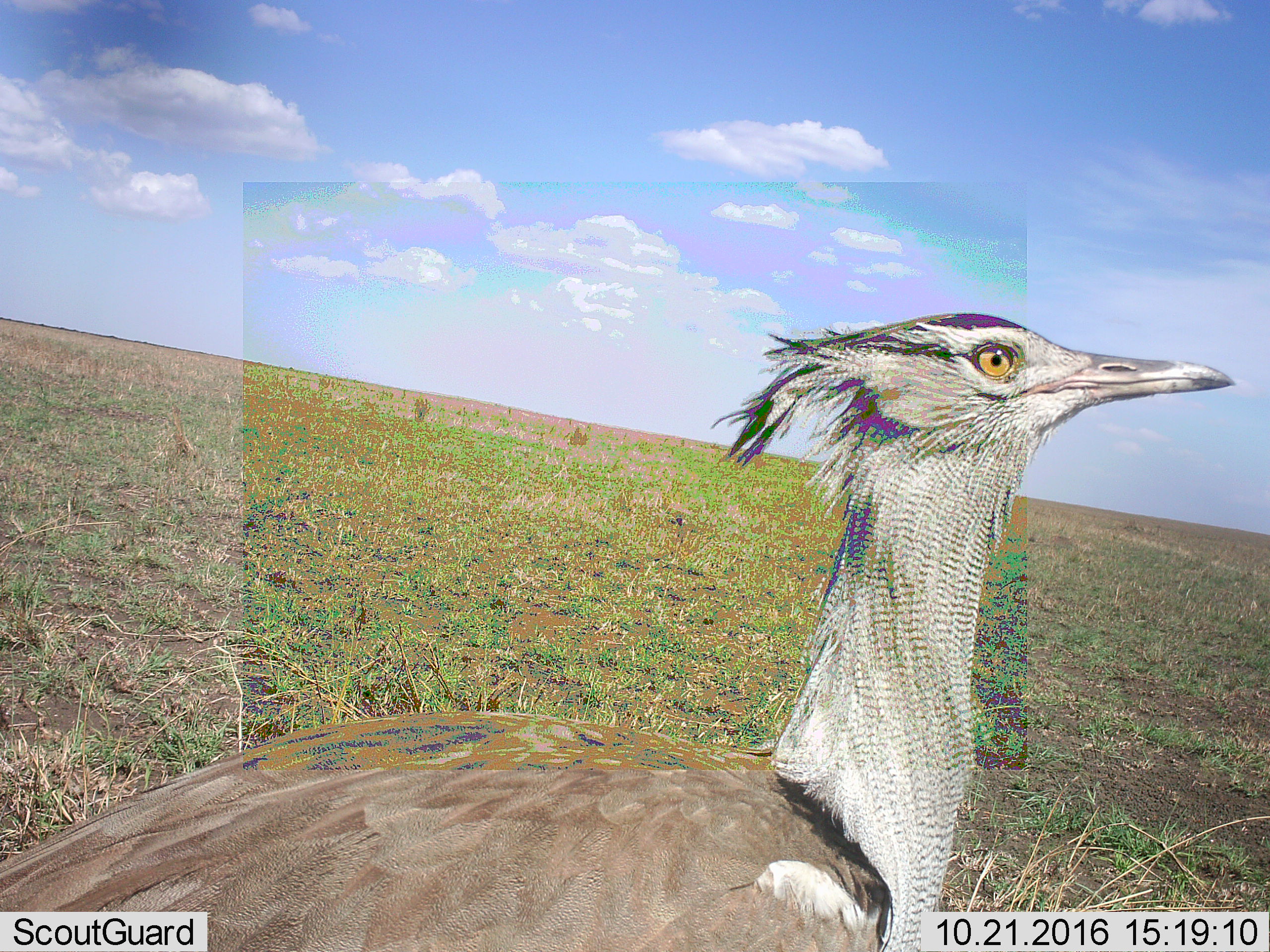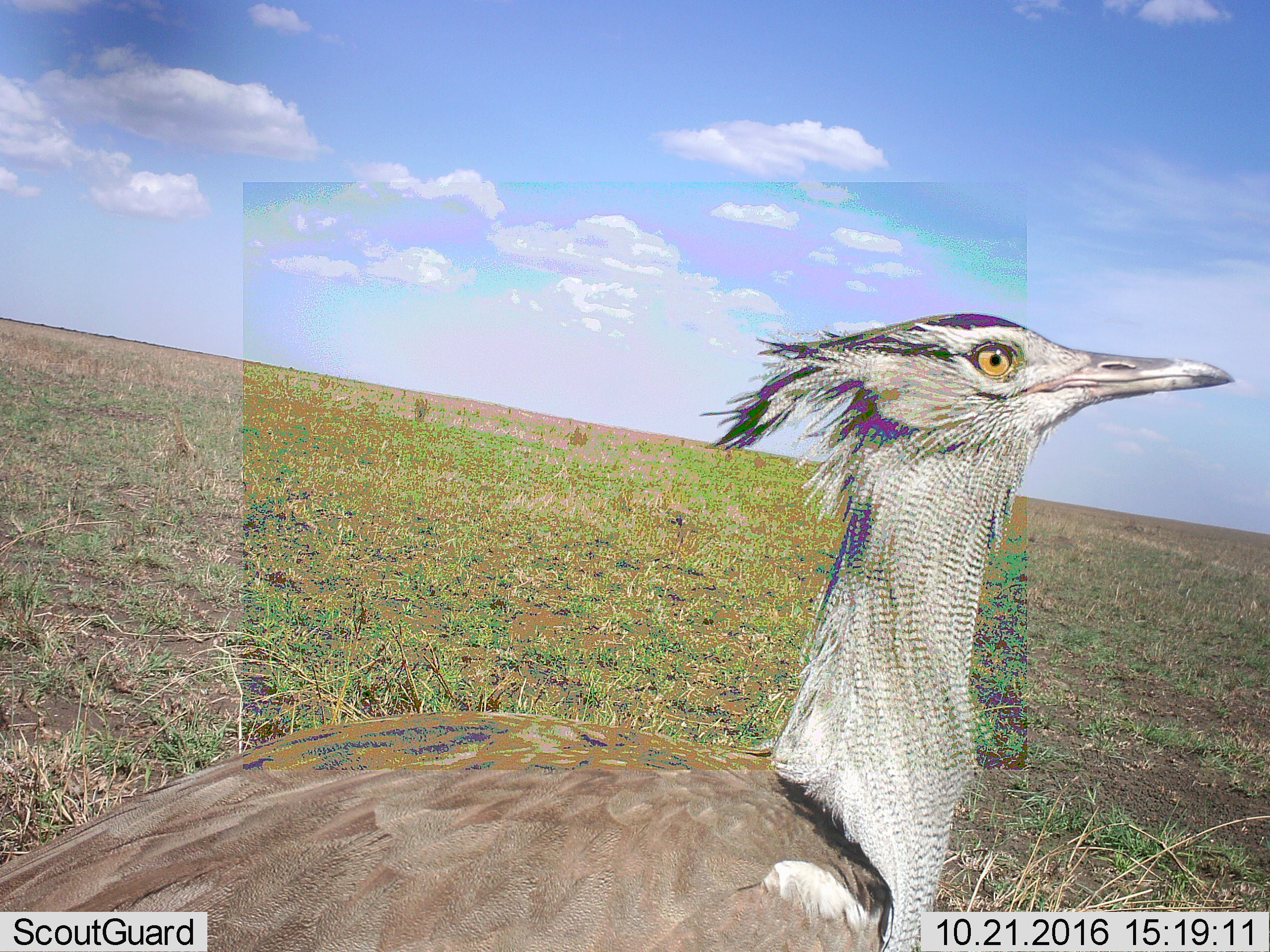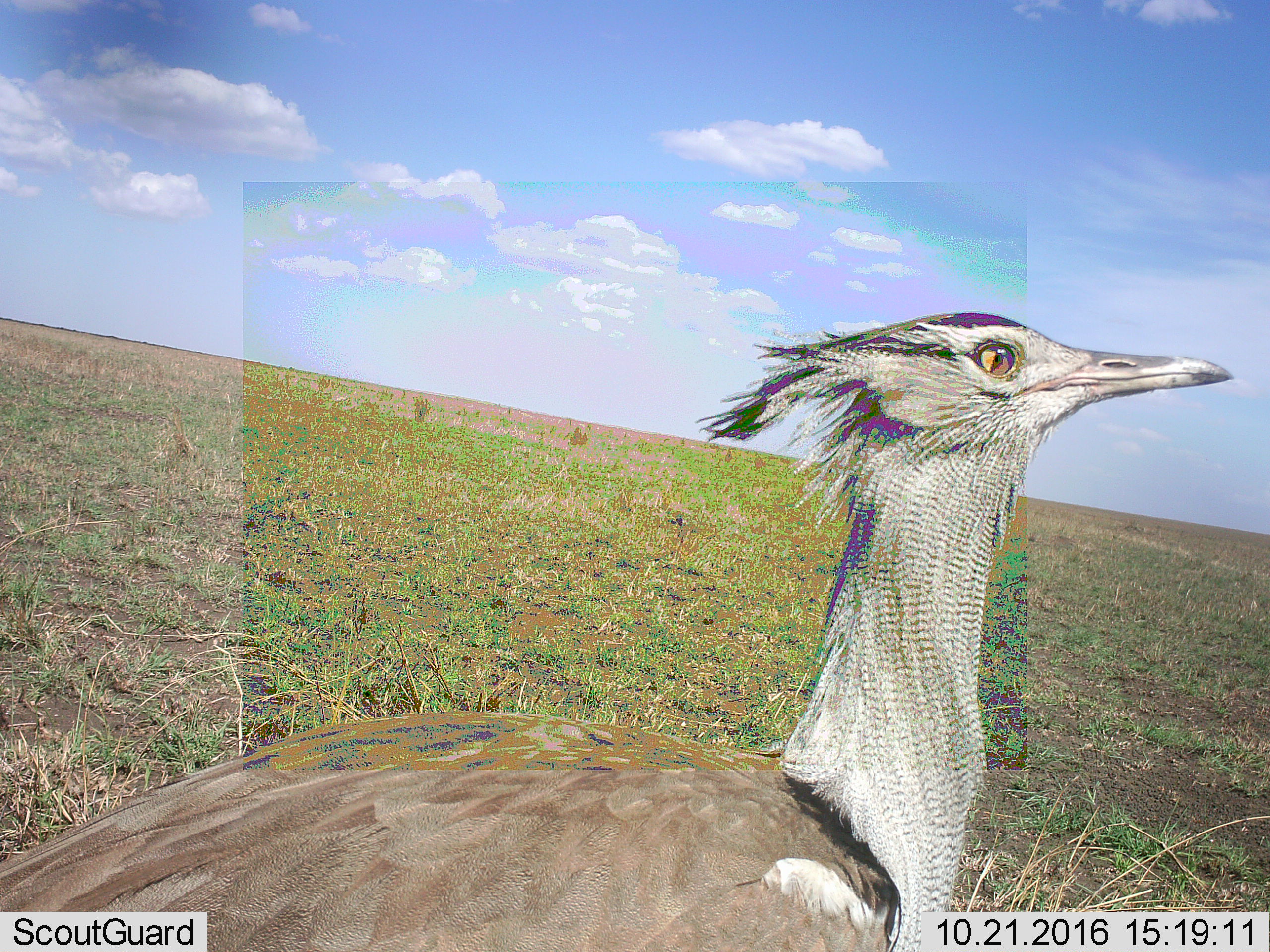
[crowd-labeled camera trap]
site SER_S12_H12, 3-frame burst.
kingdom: Animalia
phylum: Chordata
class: Aves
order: Otidiformes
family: Otididae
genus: Ardeotis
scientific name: Ardeotis kori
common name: kori bustard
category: bustardkori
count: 1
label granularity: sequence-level